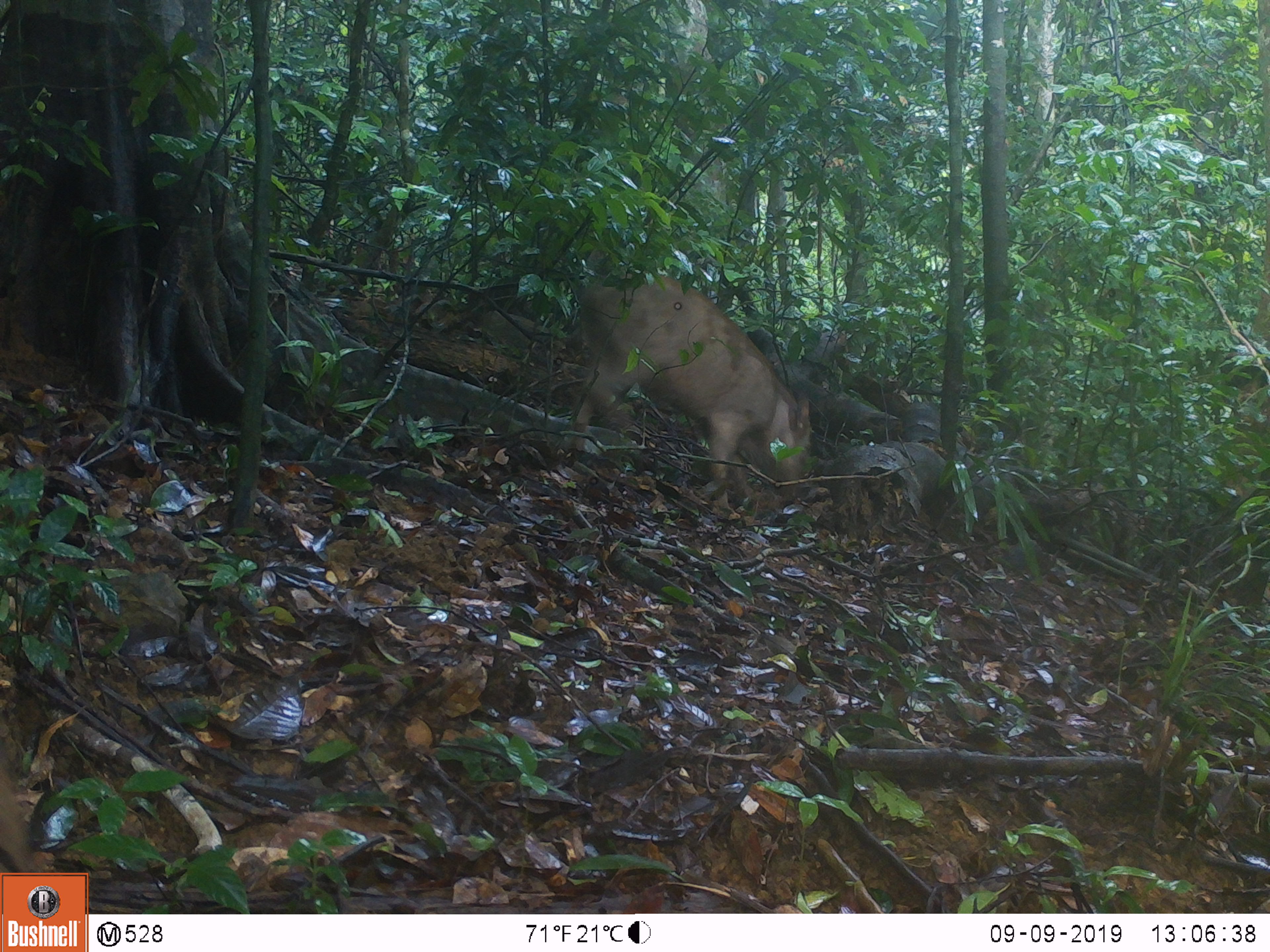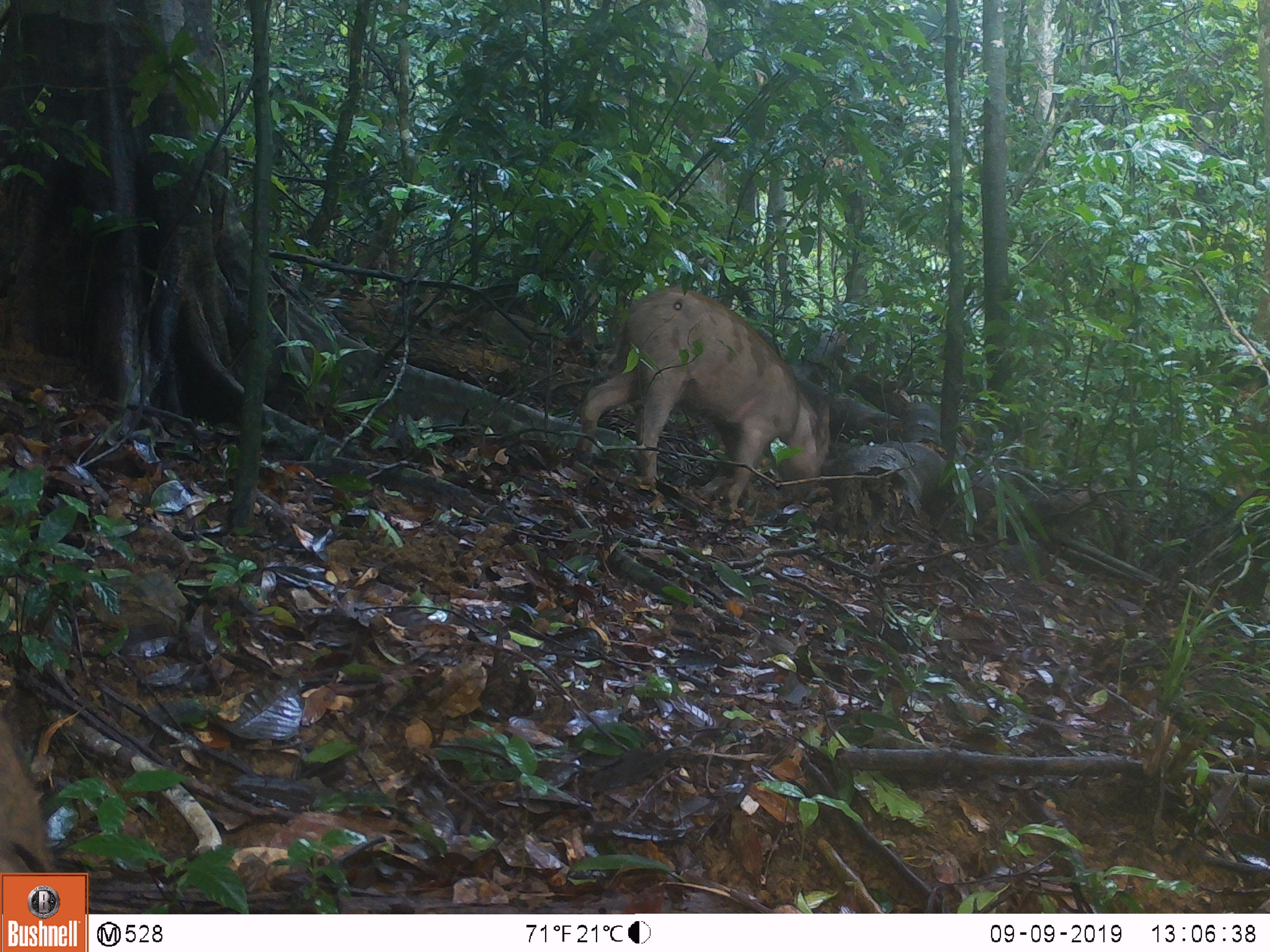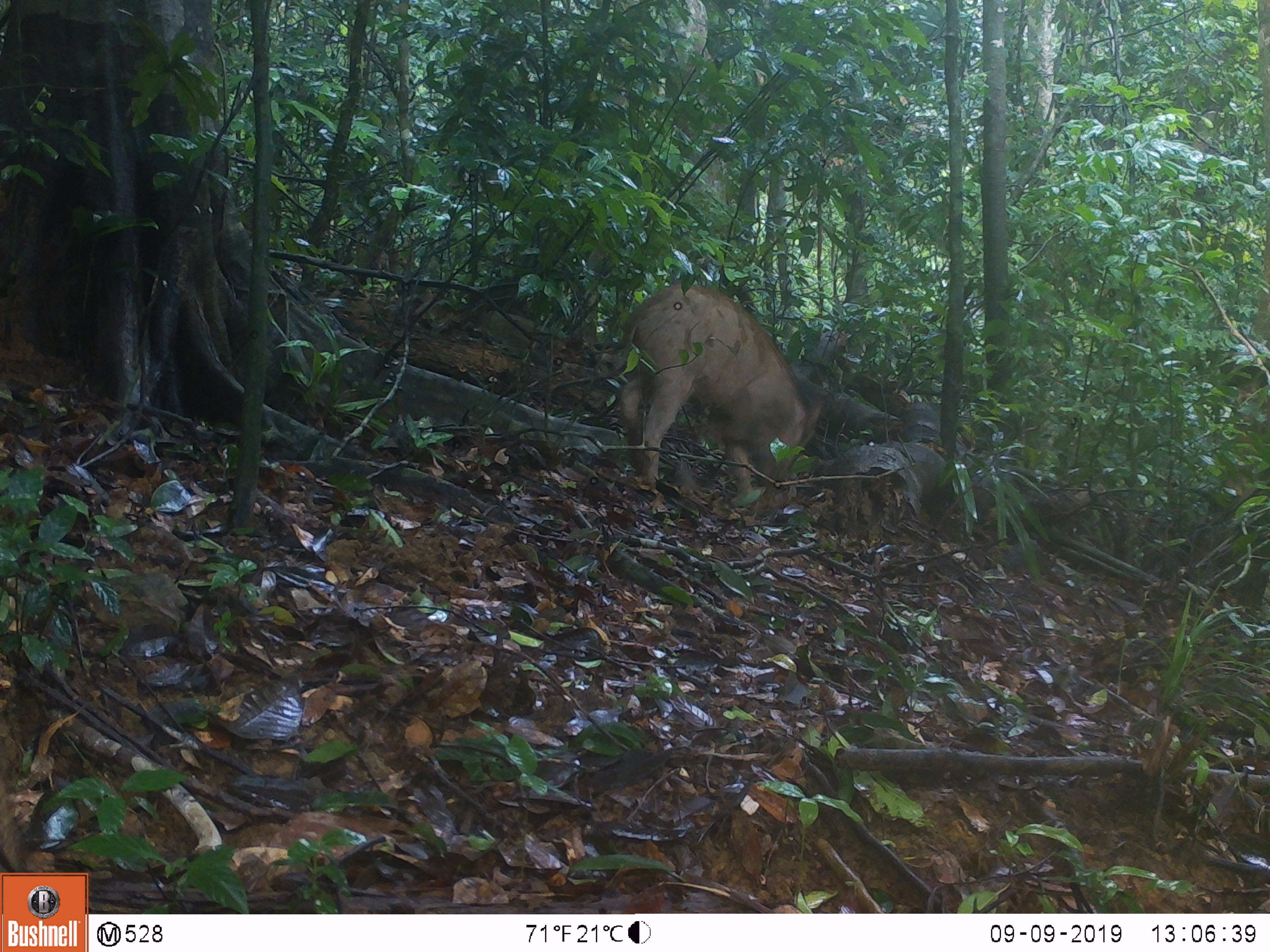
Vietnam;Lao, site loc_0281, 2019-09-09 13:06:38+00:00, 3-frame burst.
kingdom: Animalia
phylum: Chordata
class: Mammalia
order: Artiodactyla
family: Suidae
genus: Sus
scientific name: Sus scrofa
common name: eurasian wild pig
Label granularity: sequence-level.